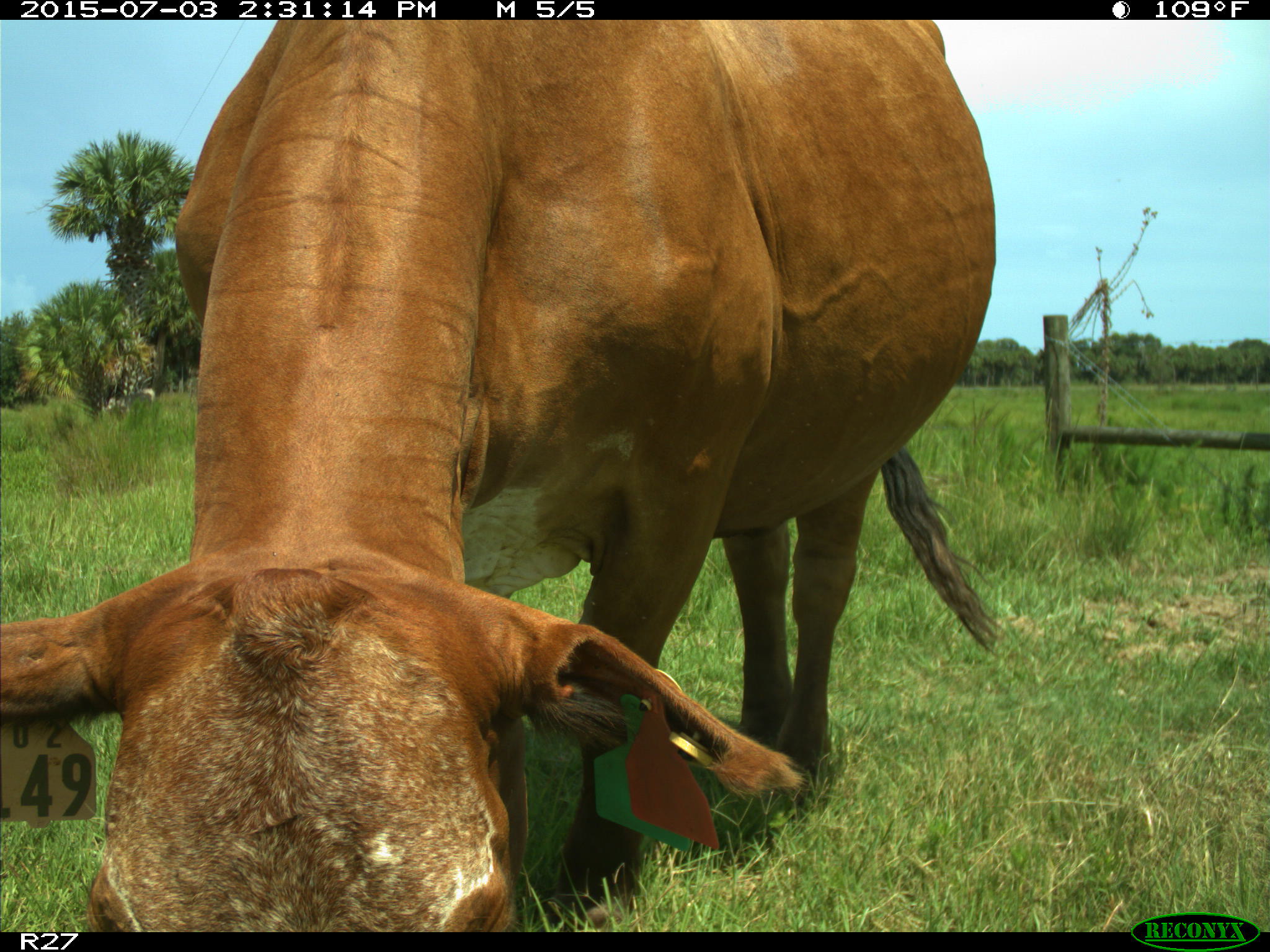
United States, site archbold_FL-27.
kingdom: Animalia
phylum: Chordata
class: Mammalia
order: Artiodactyla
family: Bovidae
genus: Bos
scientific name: Bos taurus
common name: domestic cow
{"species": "Bos taurus (domestic cow)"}